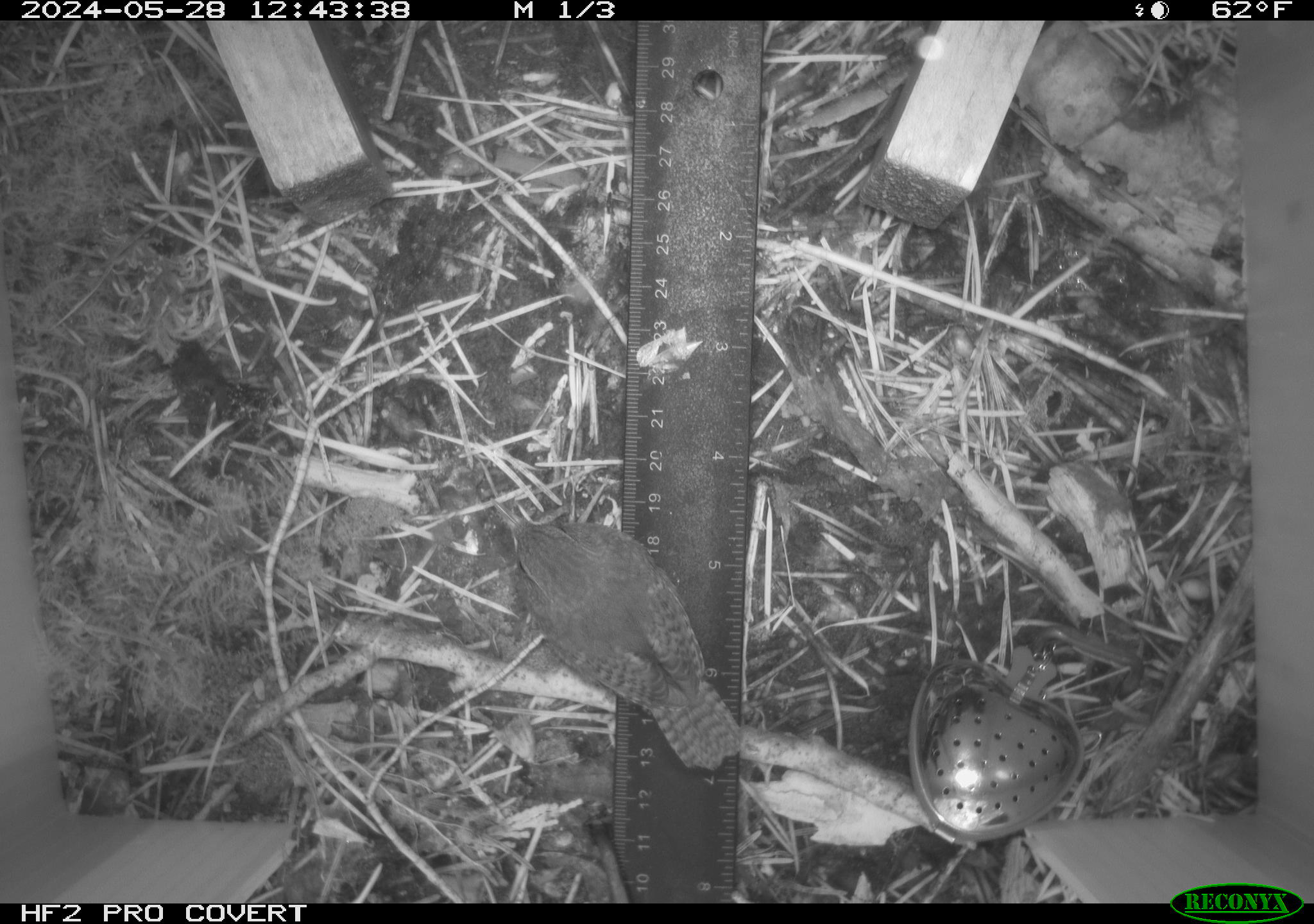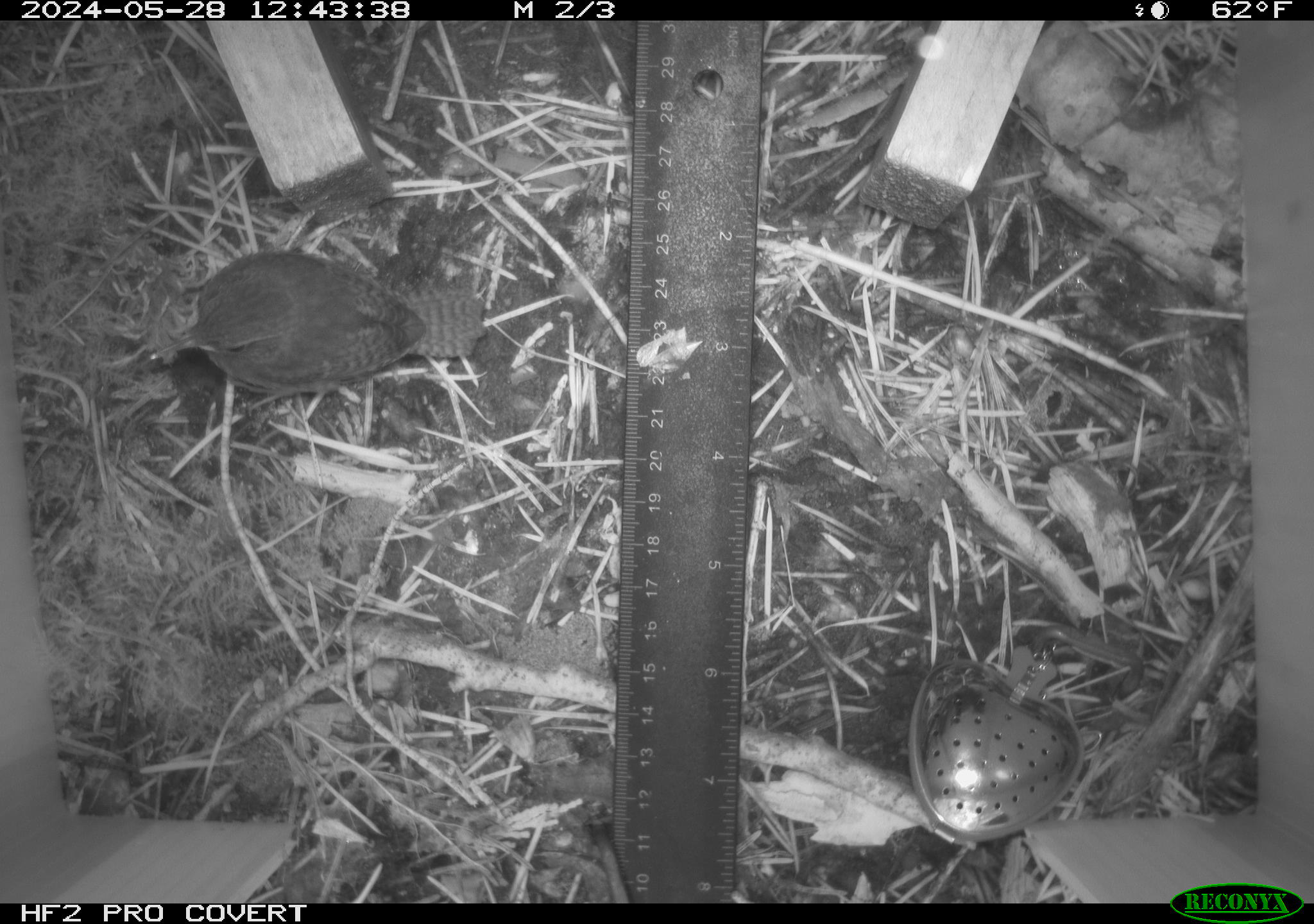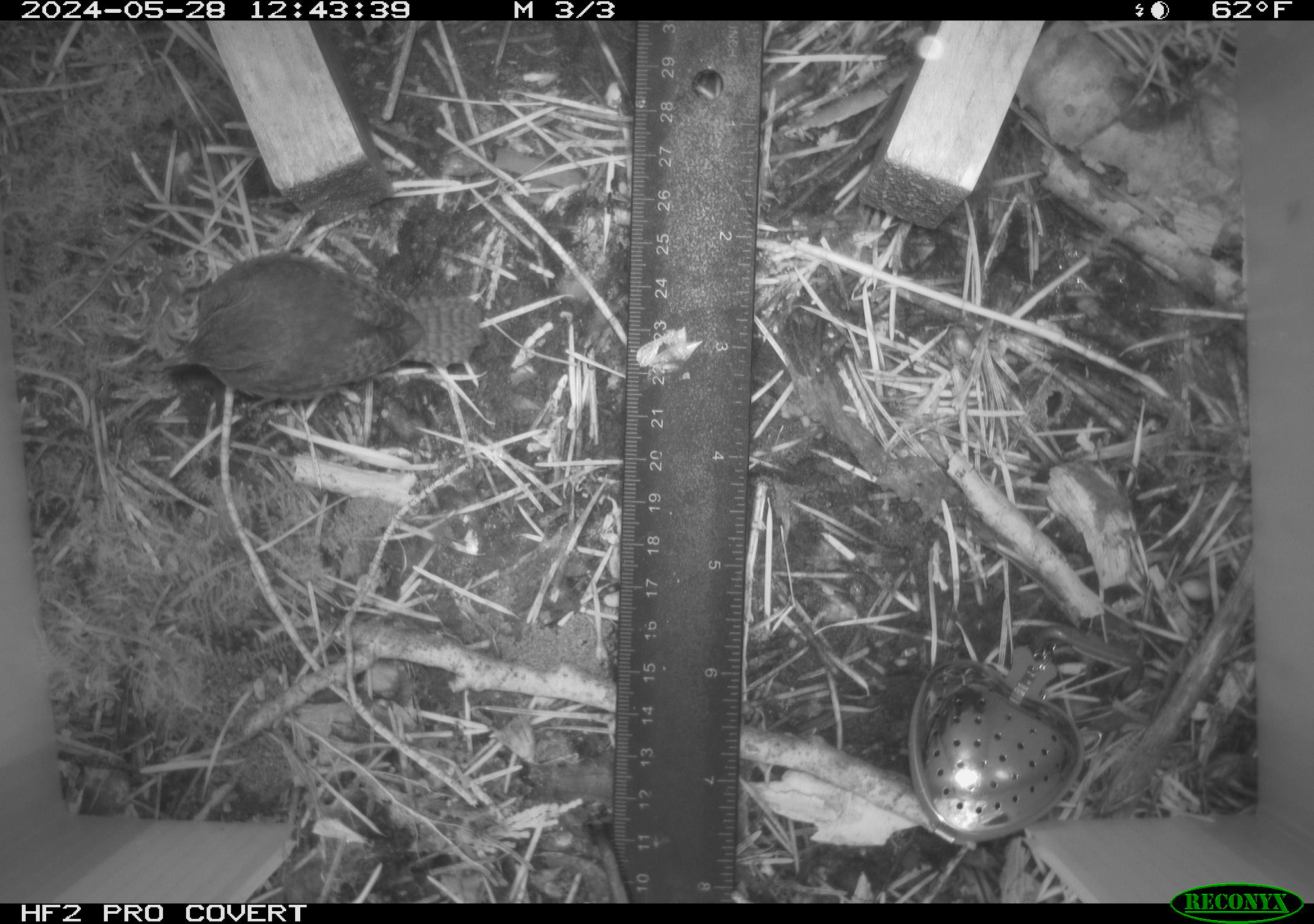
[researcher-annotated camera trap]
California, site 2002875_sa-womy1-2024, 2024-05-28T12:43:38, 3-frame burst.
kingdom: Animalia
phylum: Chordata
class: Aves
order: Passeriformes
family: Troglodytidae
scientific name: Troglodytidae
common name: wren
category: troglodytidae family